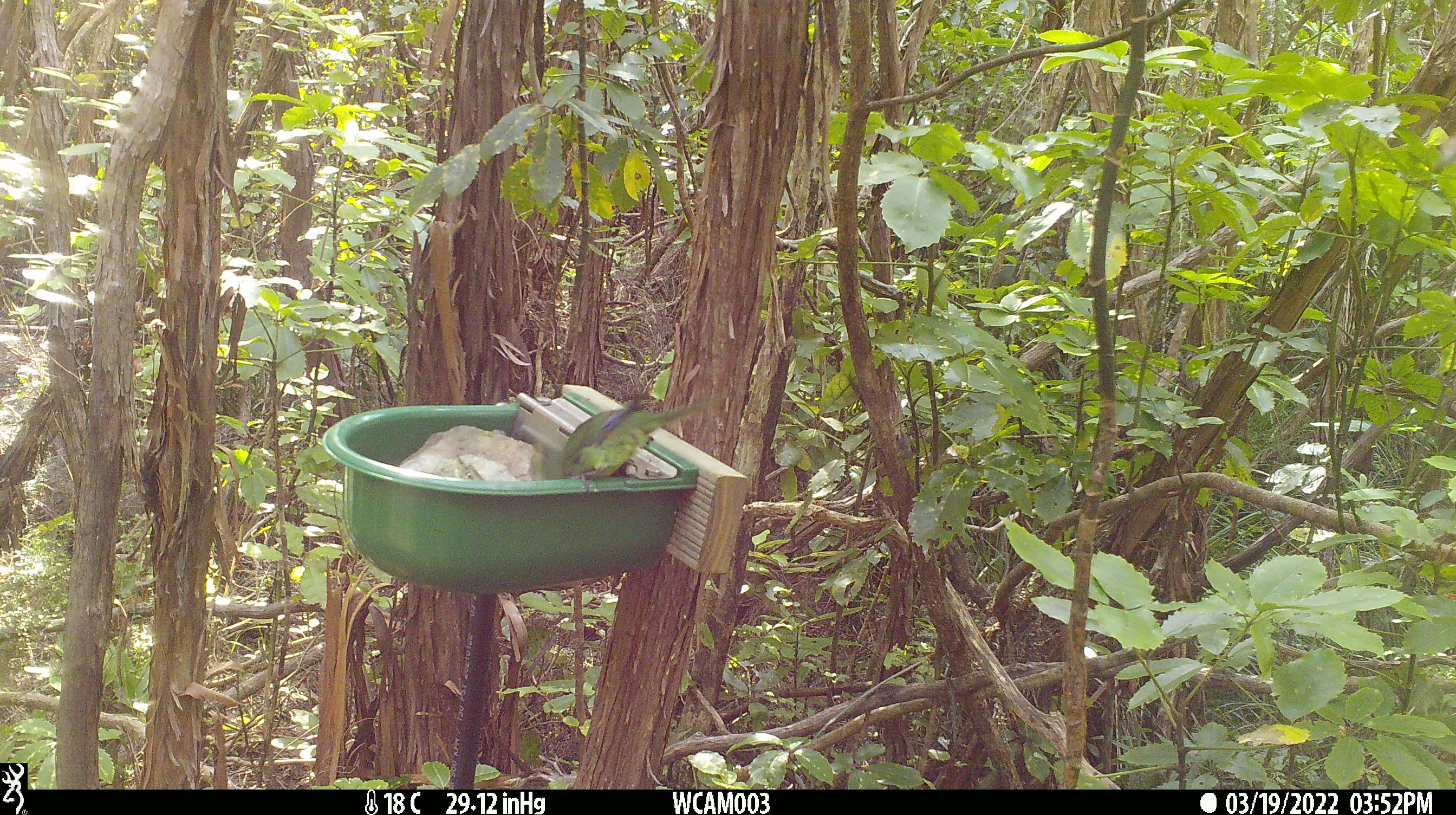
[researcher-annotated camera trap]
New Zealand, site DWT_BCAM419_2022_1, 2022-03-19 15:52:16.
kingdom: Animalia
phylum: Chordata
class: Aves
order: Psittaciformes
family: Psittaculidae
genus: Cyanoramphus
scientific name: Cyanoramphus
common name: parakeet